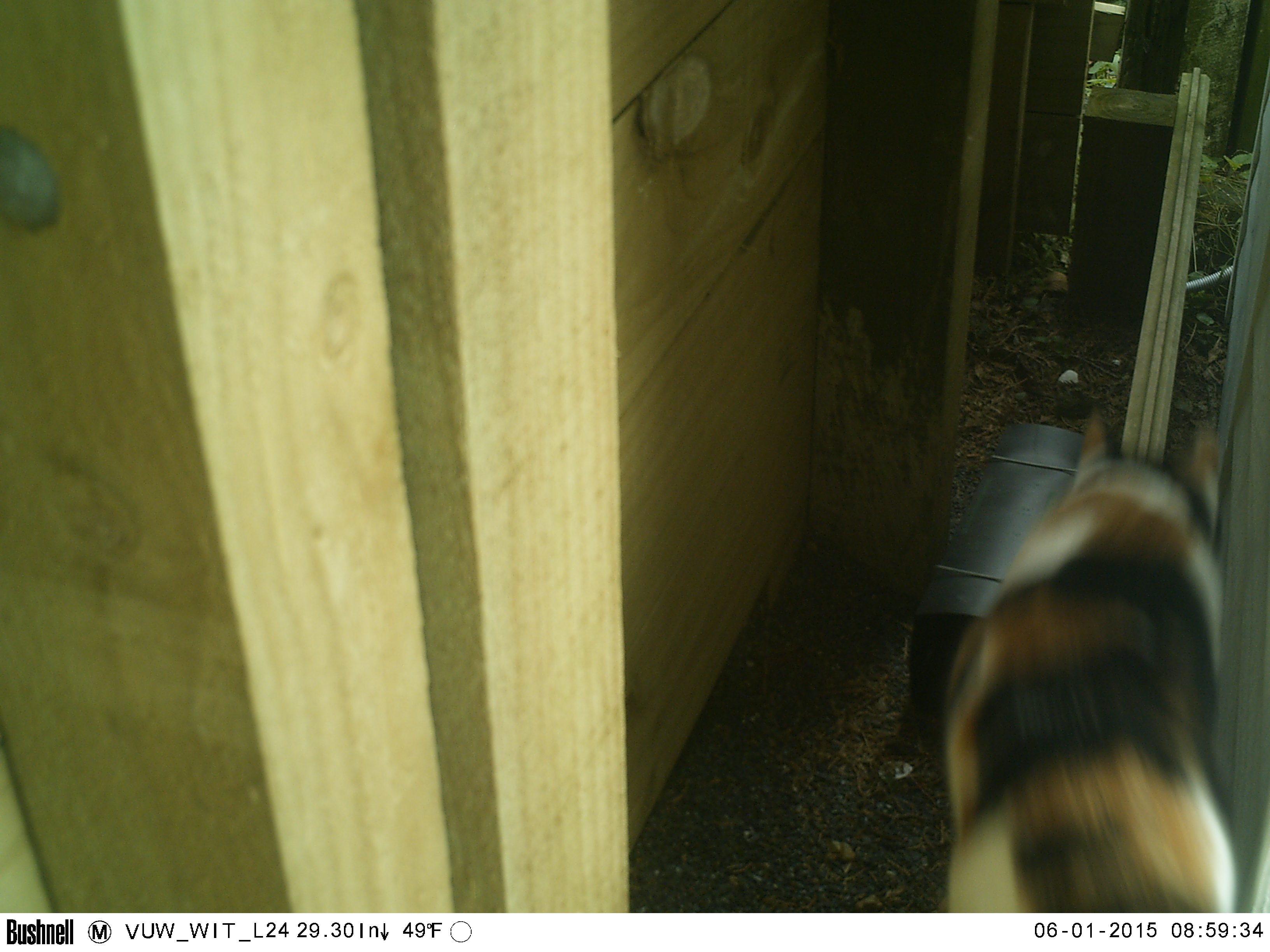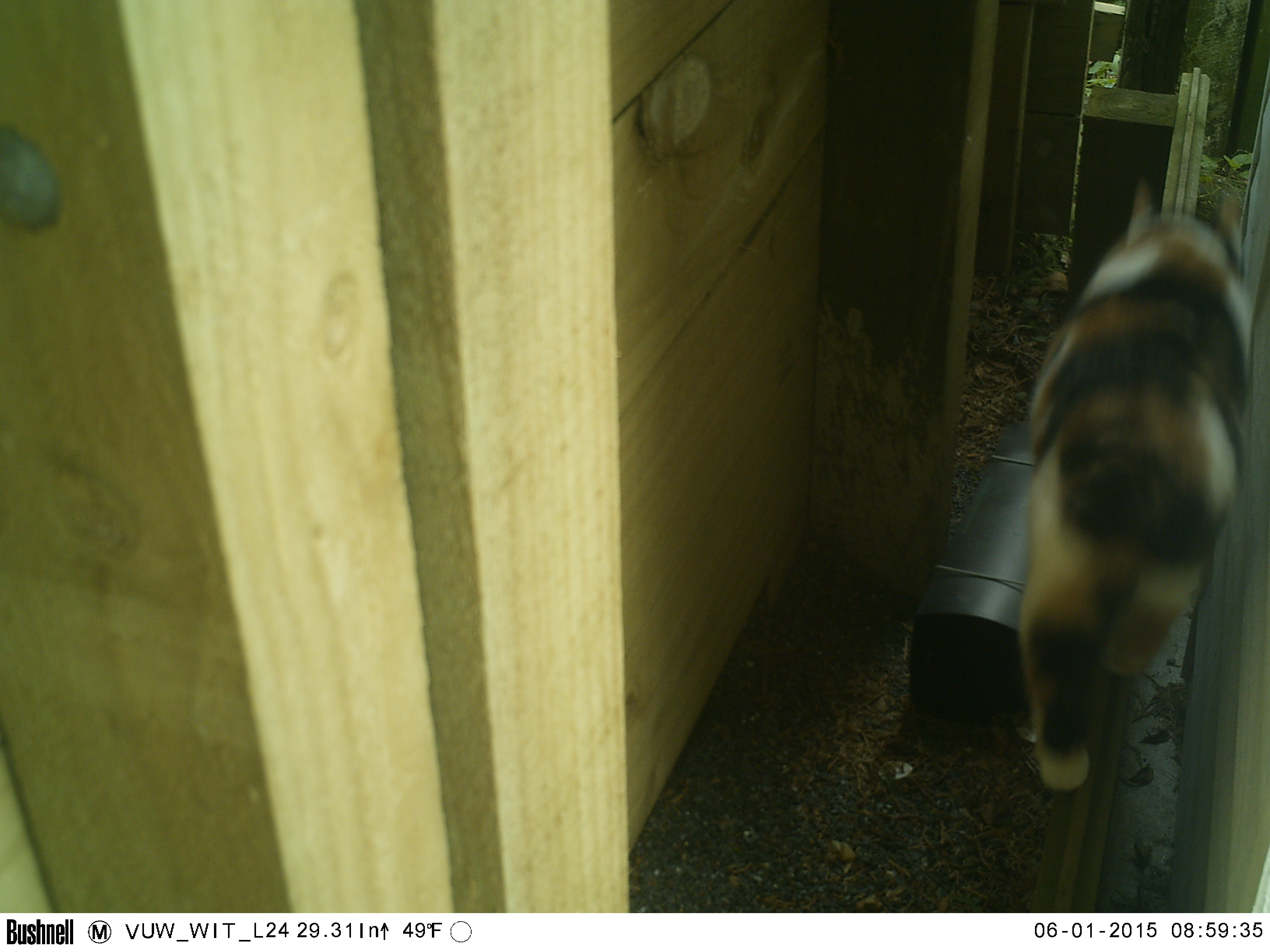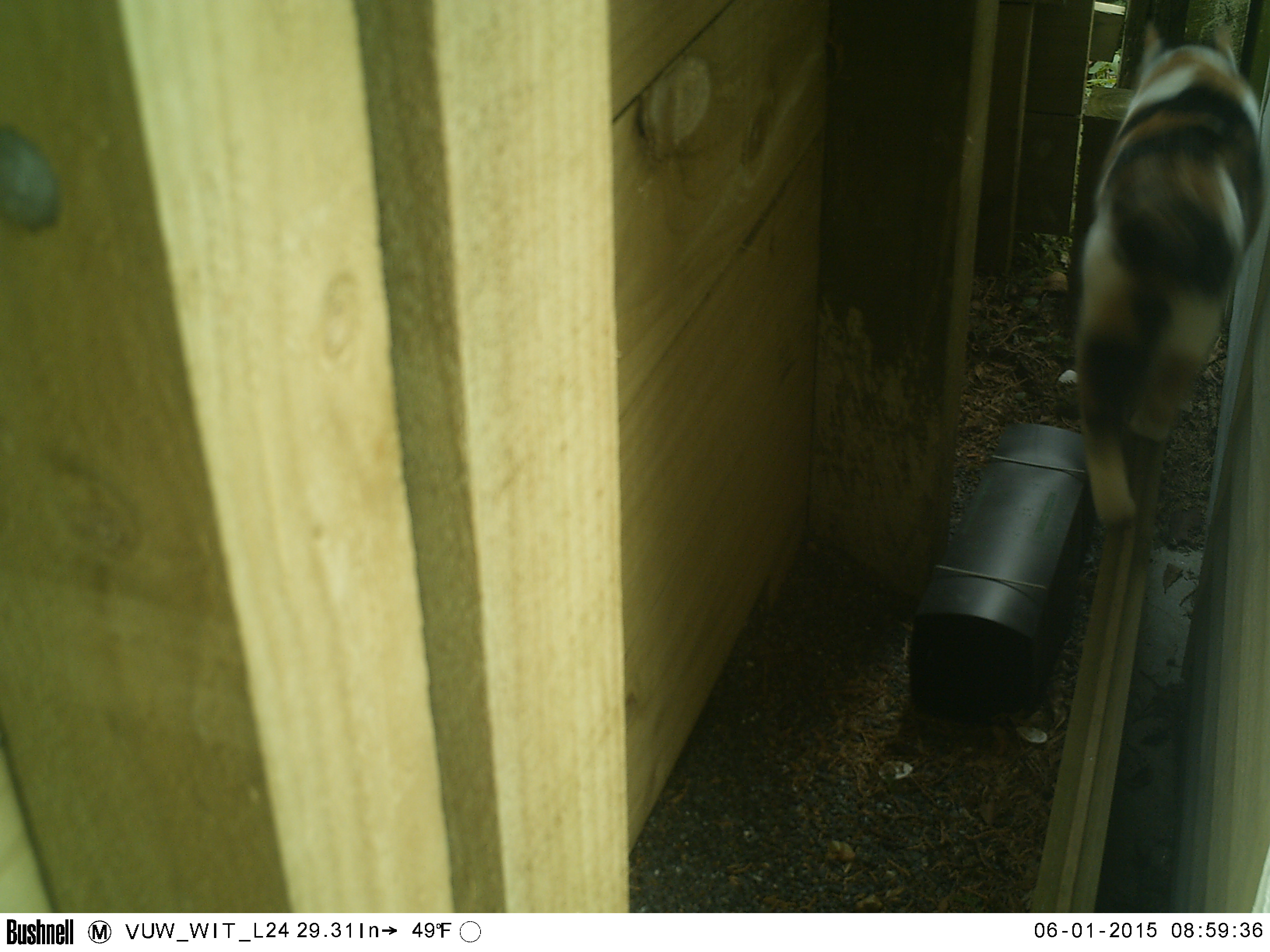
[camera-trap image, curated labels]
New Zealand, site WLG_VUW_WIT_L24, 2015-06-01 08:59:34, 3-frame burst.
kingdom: Animalia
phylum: Chordata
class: Mammalia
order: Carnivora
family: Felidae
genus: Felis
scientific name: Felis catus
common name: domestic cat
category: cat